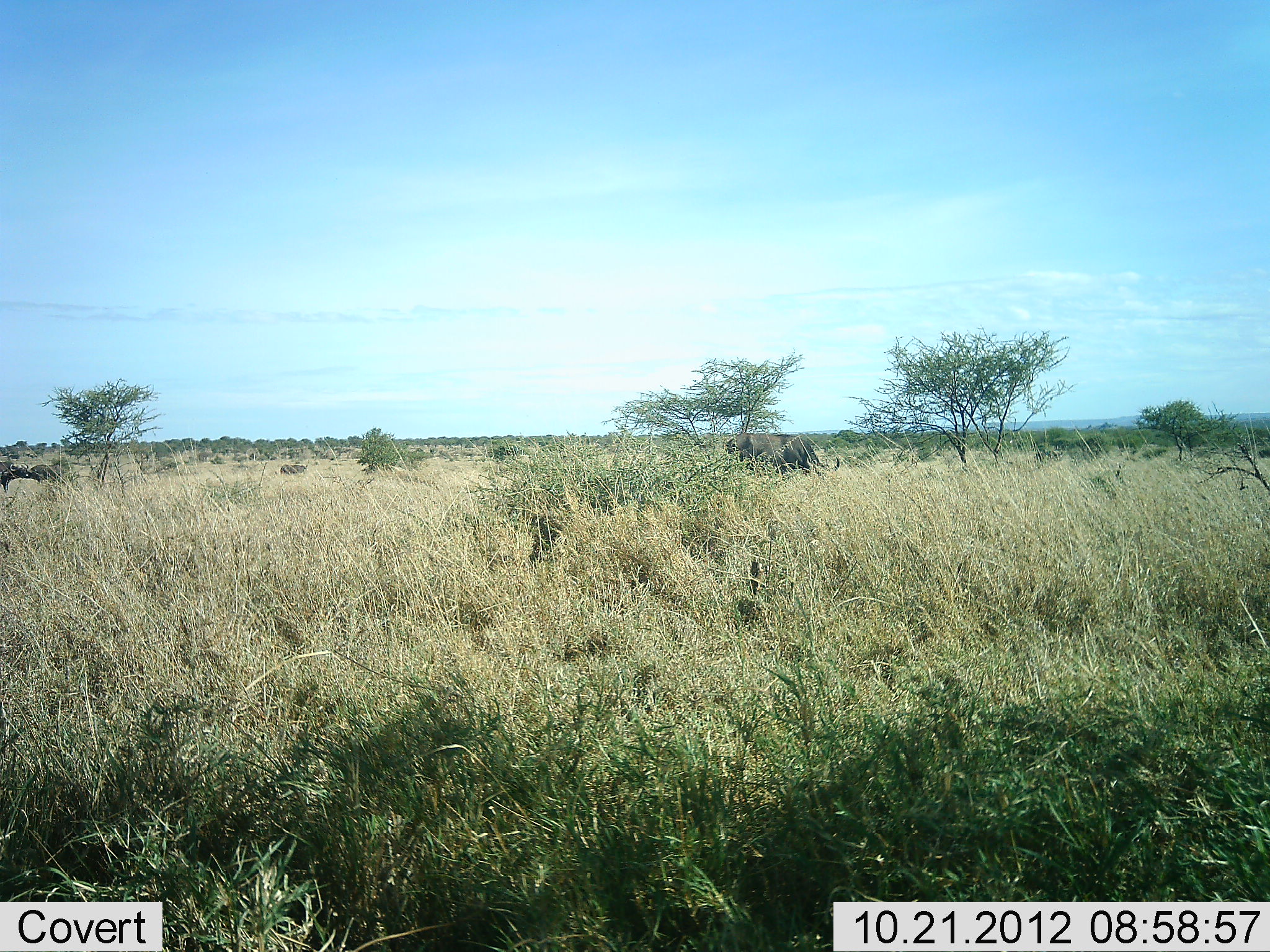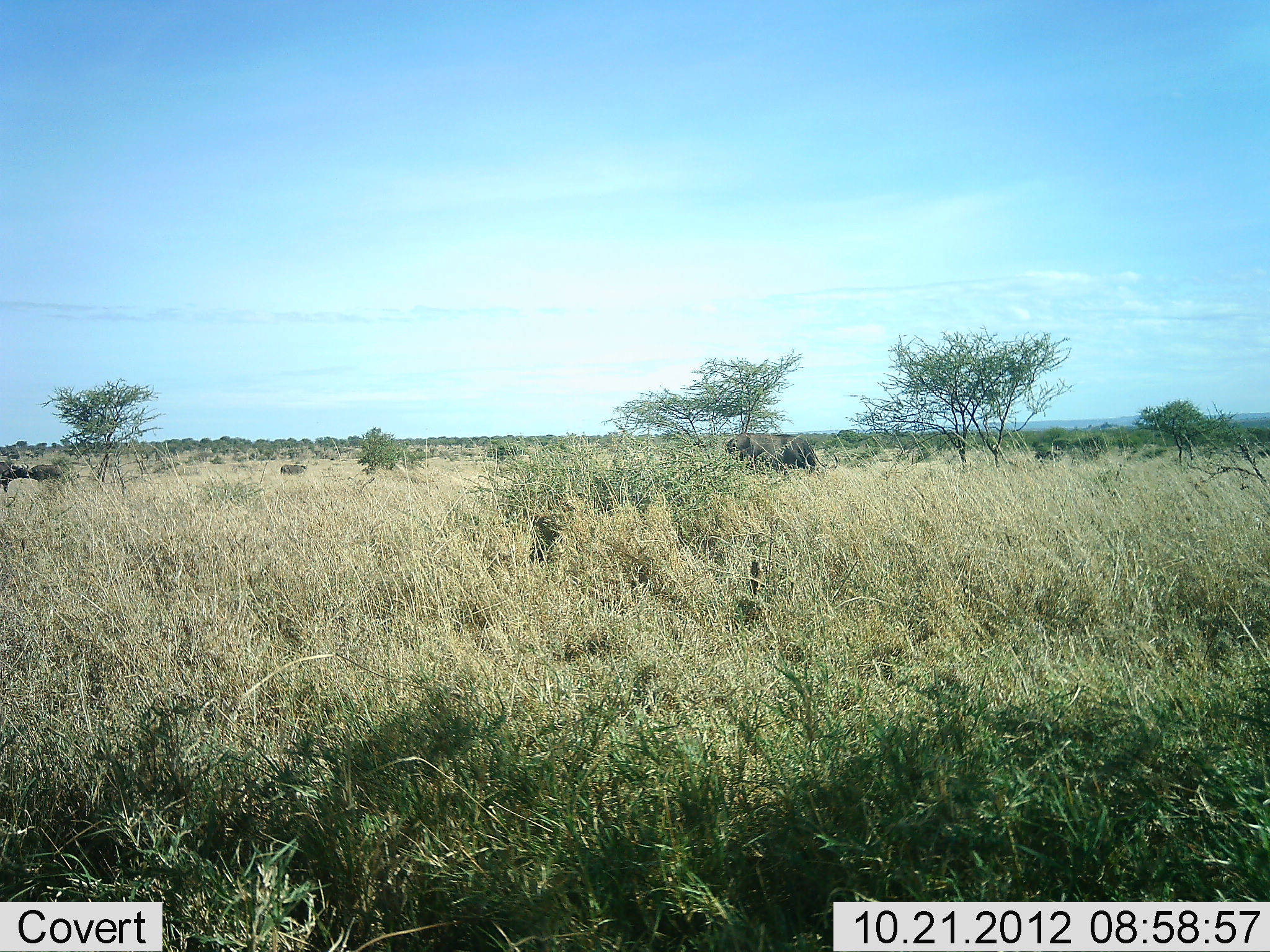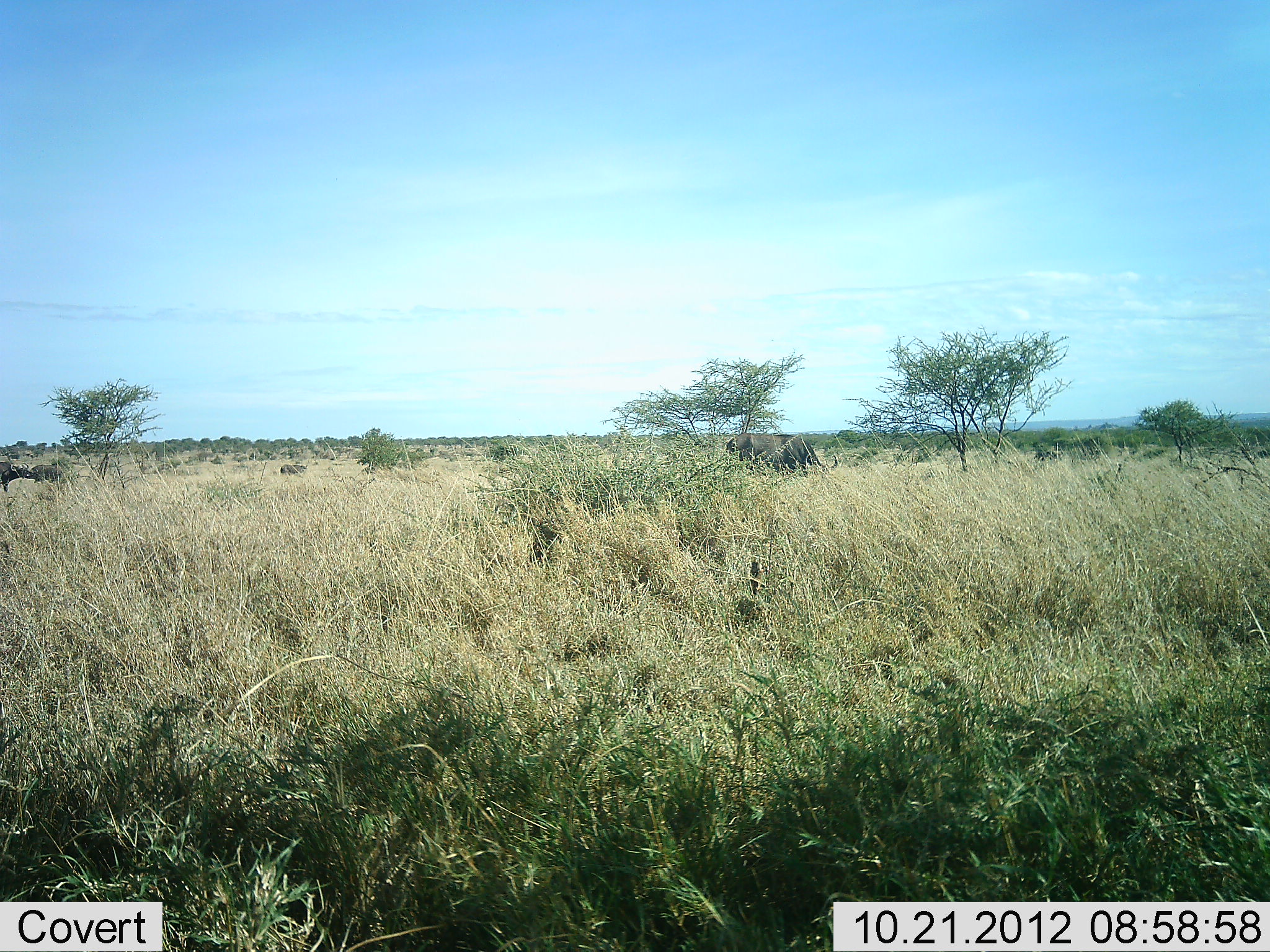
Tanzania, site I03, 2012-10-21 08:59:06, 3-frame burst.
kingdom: Animalia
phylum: Chordata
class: Mammalia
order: Artiodactyla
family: Bovidae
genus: Syncerus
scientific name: Syncerus caffer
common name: cape buffalo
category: buffalo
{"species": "buffalo (cape buffalo) (Syncerus caffer)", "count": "3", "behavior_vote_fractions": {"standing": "40%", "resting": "0%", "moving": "0%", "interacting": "0%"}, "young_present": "0%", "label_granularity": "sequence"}